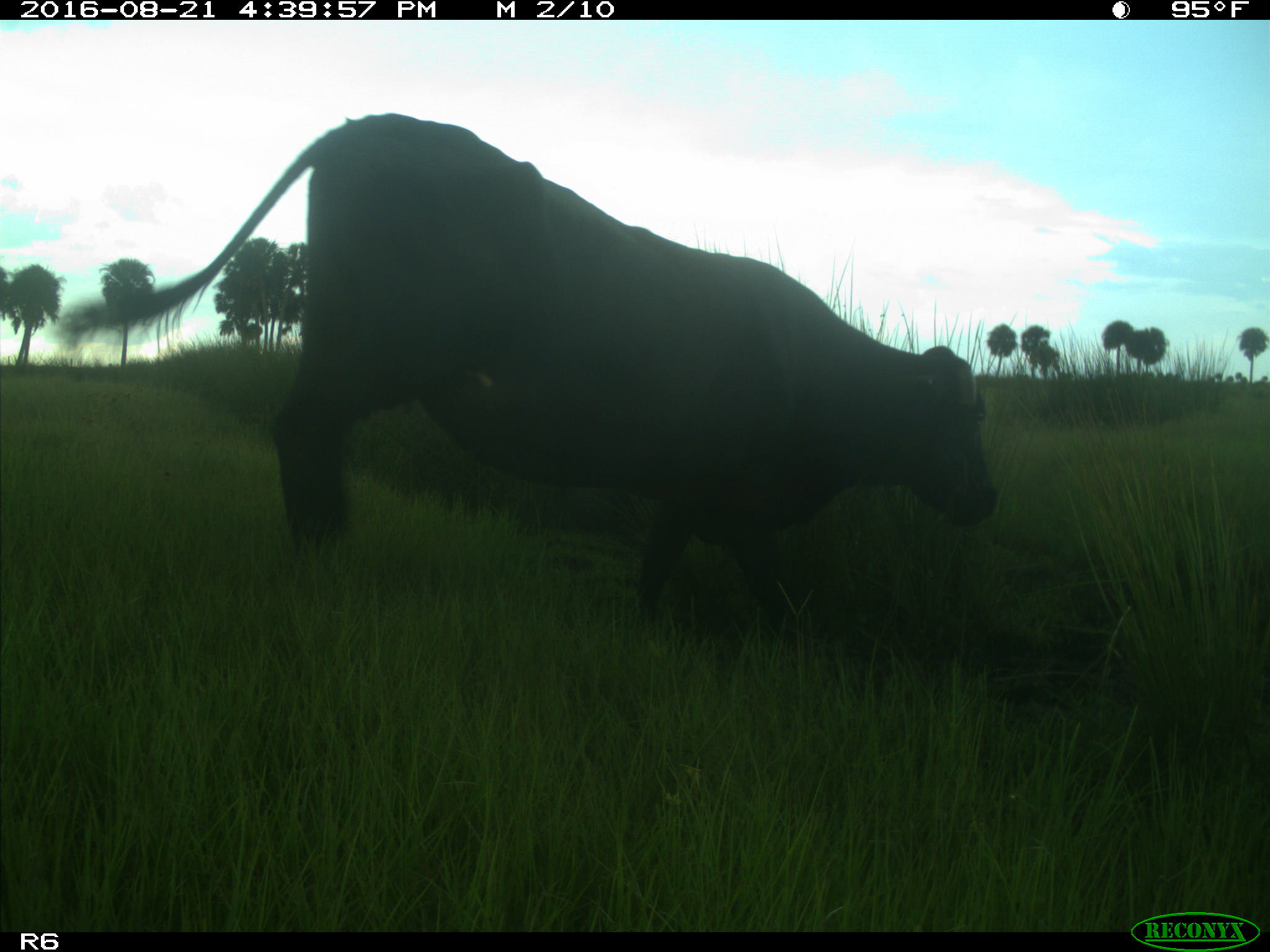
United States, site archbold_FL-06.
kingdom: Animalia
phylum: Chordata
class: Mammalia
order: Artiodactyla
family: Bovidae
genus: Bos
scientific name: Bos taurus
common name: domestic cow